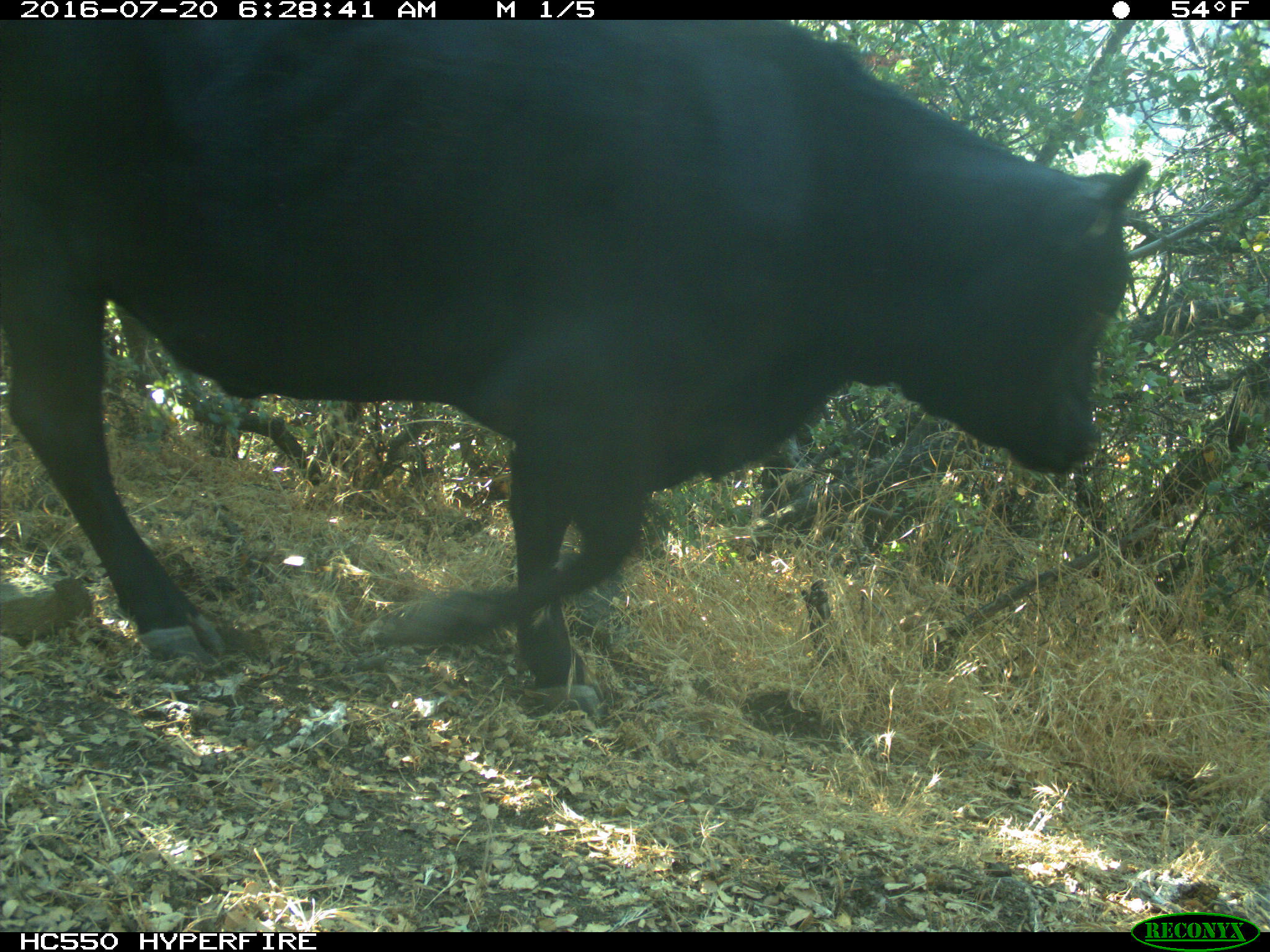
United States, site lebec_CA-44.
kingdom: Animalia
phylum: Chordata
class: Mammalia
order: Artiodactyla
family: Bovidae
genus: Bos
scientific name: Bos taurus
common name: domestic cow